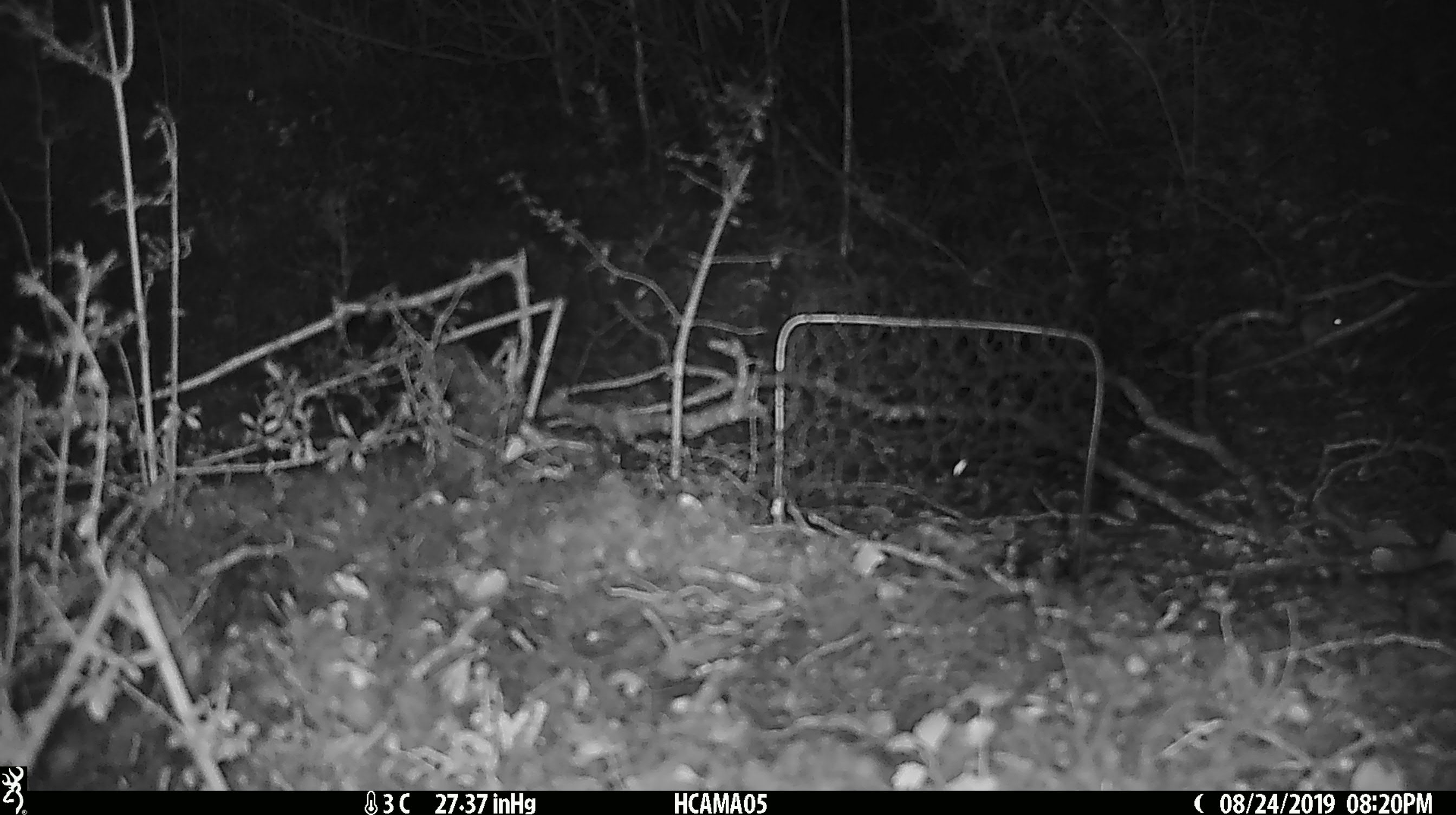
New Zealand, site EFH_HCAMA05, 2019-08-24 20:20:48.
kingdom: Animalia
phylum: Chordata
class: Mammalia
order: Rodentia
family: Muridae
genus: Mus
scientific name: Mus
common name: mouse